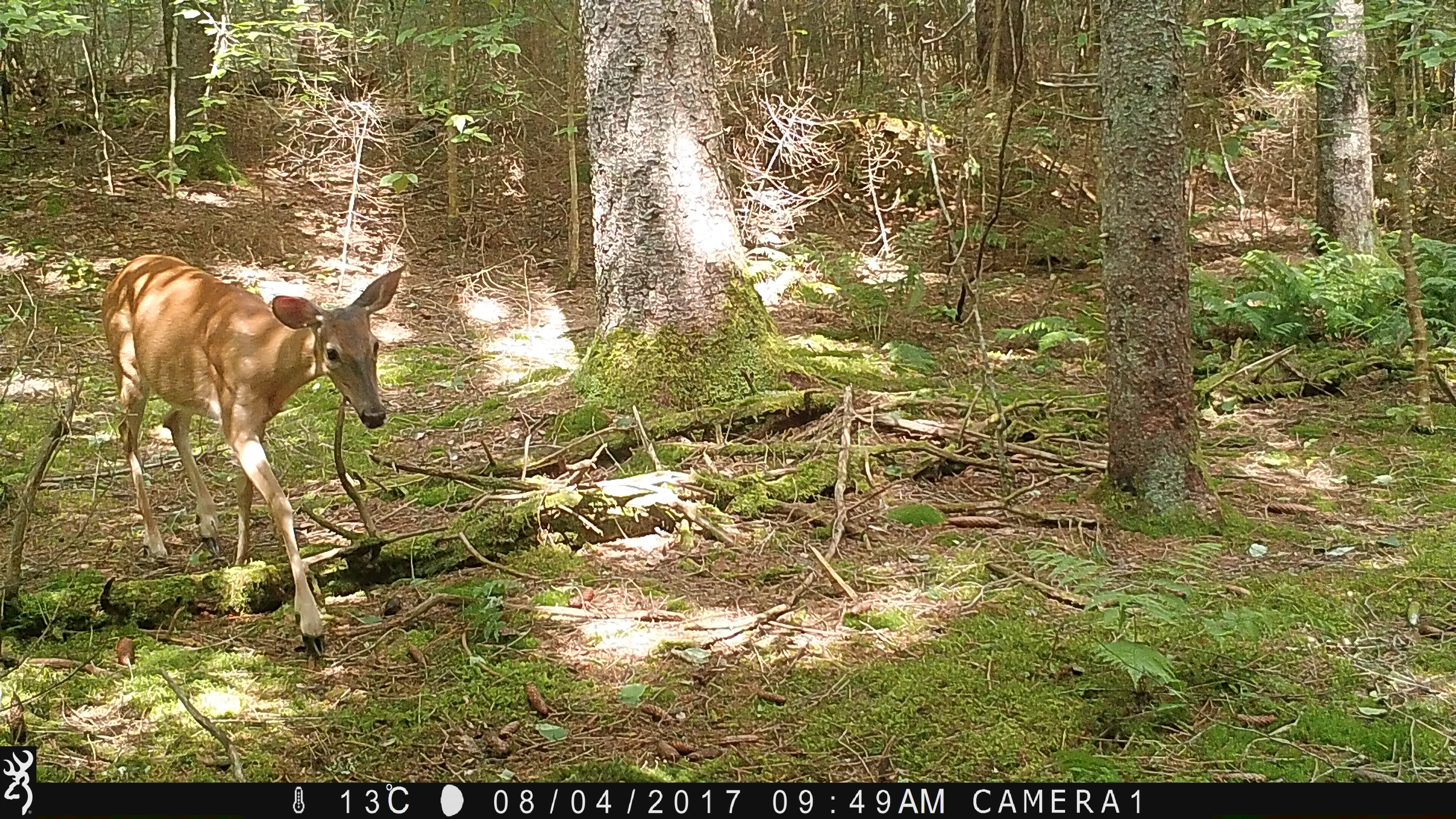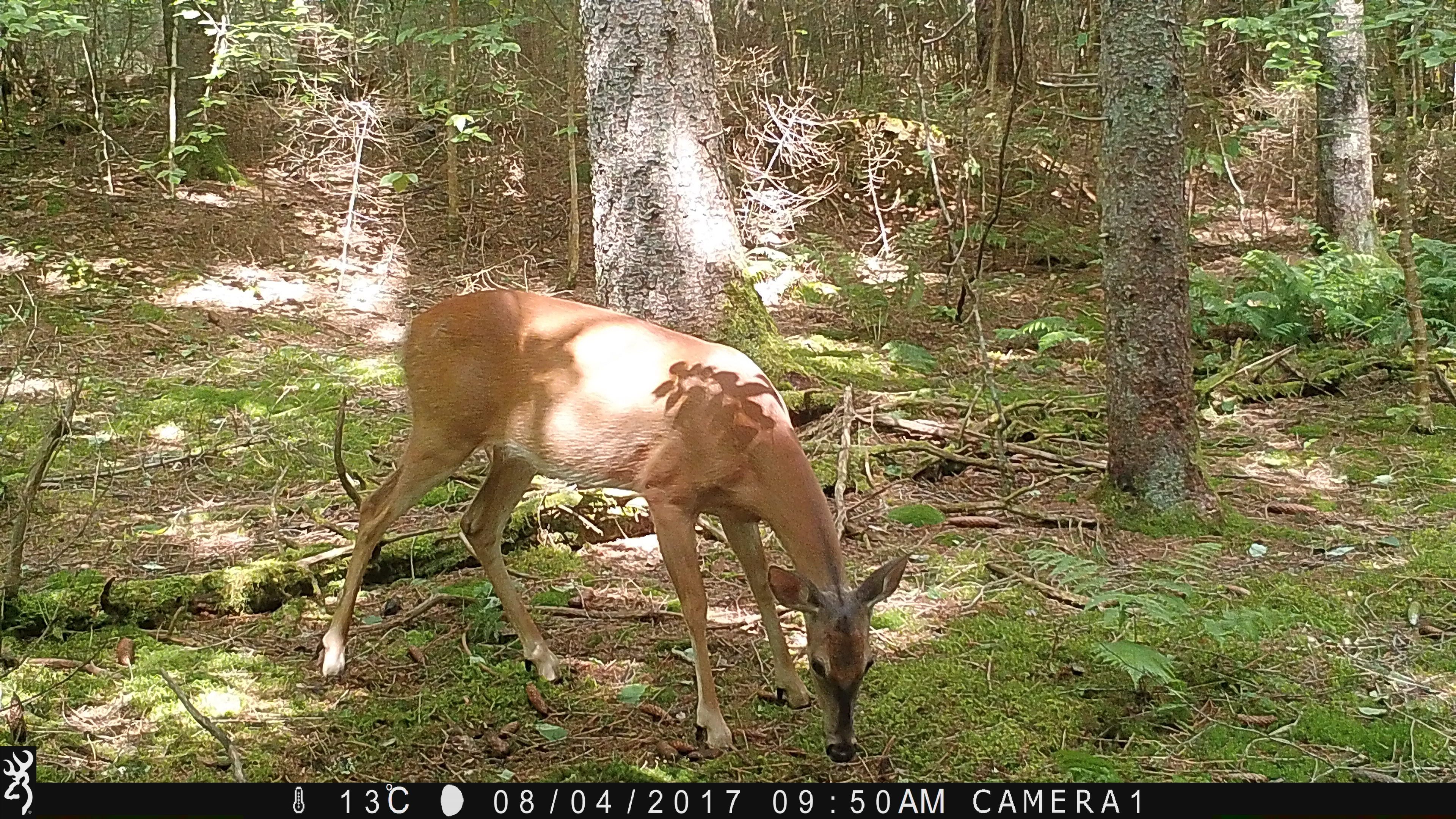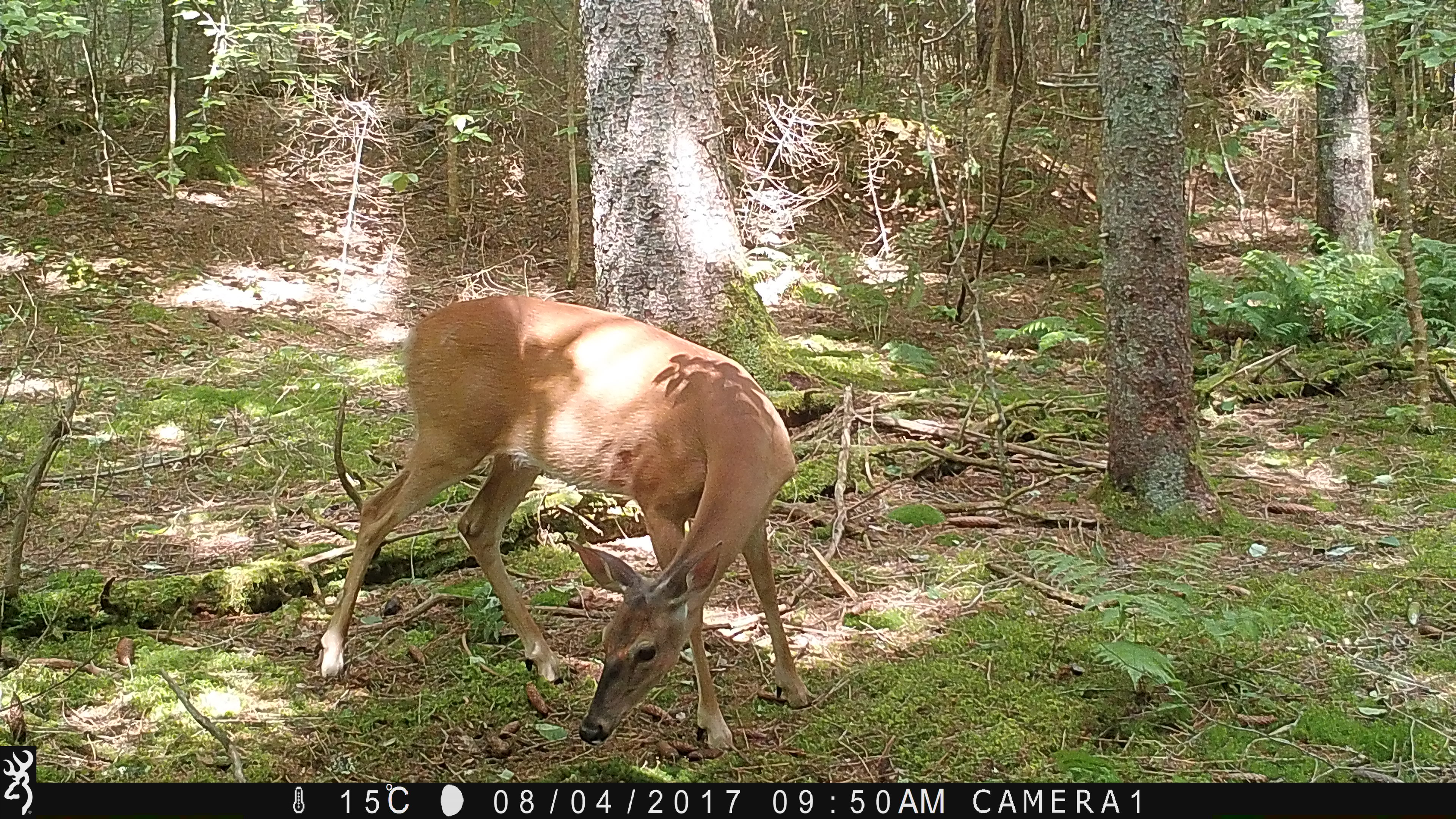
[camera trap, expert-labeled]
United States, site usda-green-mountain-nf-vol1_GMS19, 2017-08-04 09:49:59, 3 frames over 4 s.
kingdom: Animalia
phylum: Chordata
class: Mammalia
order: Artiodactyla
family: Cervidae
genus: Odocoileus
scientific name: Odocoileus virginianus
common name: white-tailed deer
White-tailed deer (Odocoileus virginianus).